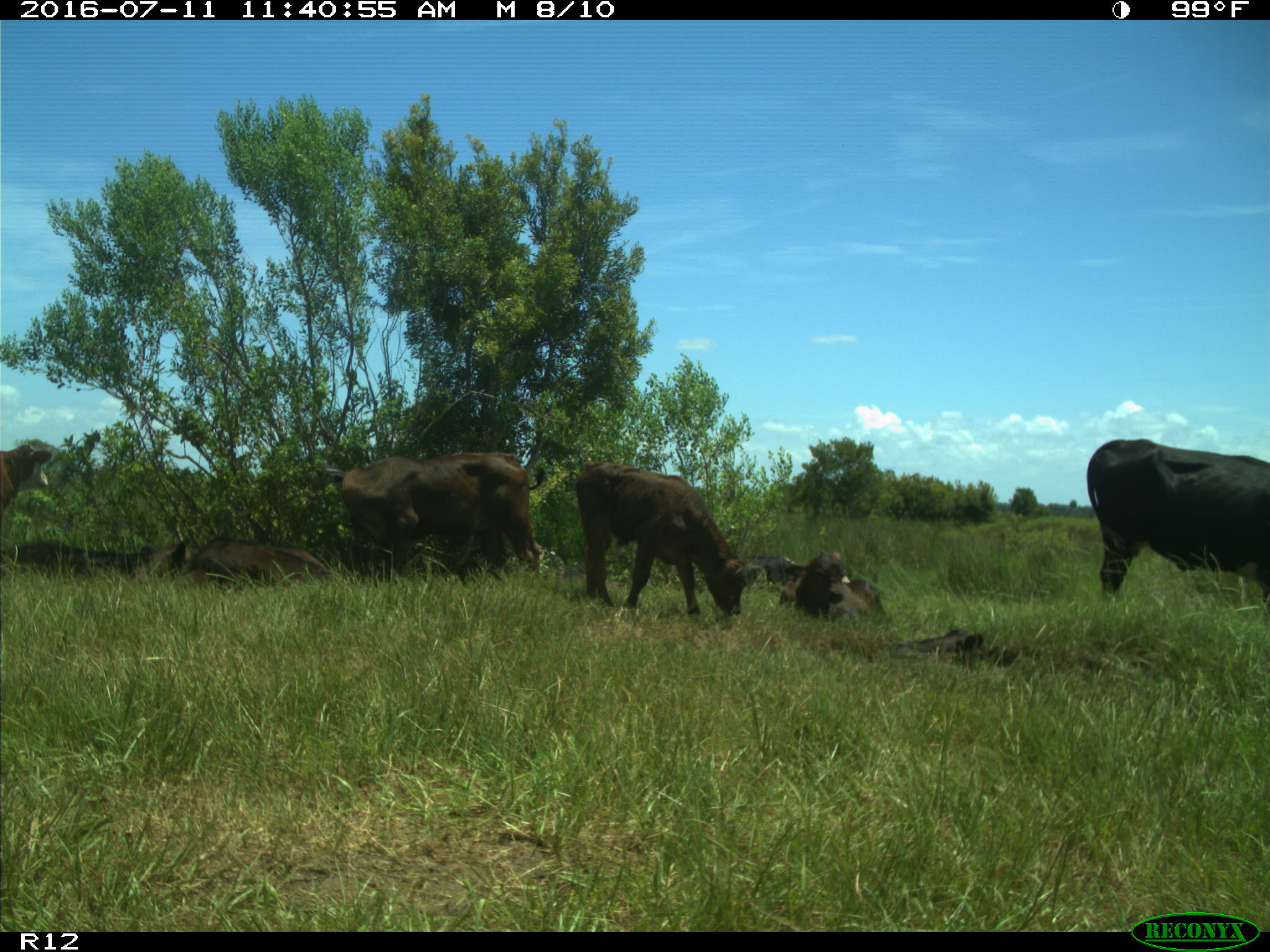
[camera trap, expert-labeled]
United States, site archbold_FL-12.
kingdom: Animalia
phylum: Chordata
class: Mammalia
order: Artiodactyla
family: Bovidae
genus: Bos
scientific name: Bos taurus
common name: domestic cow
Bos taurus (domestic cow).